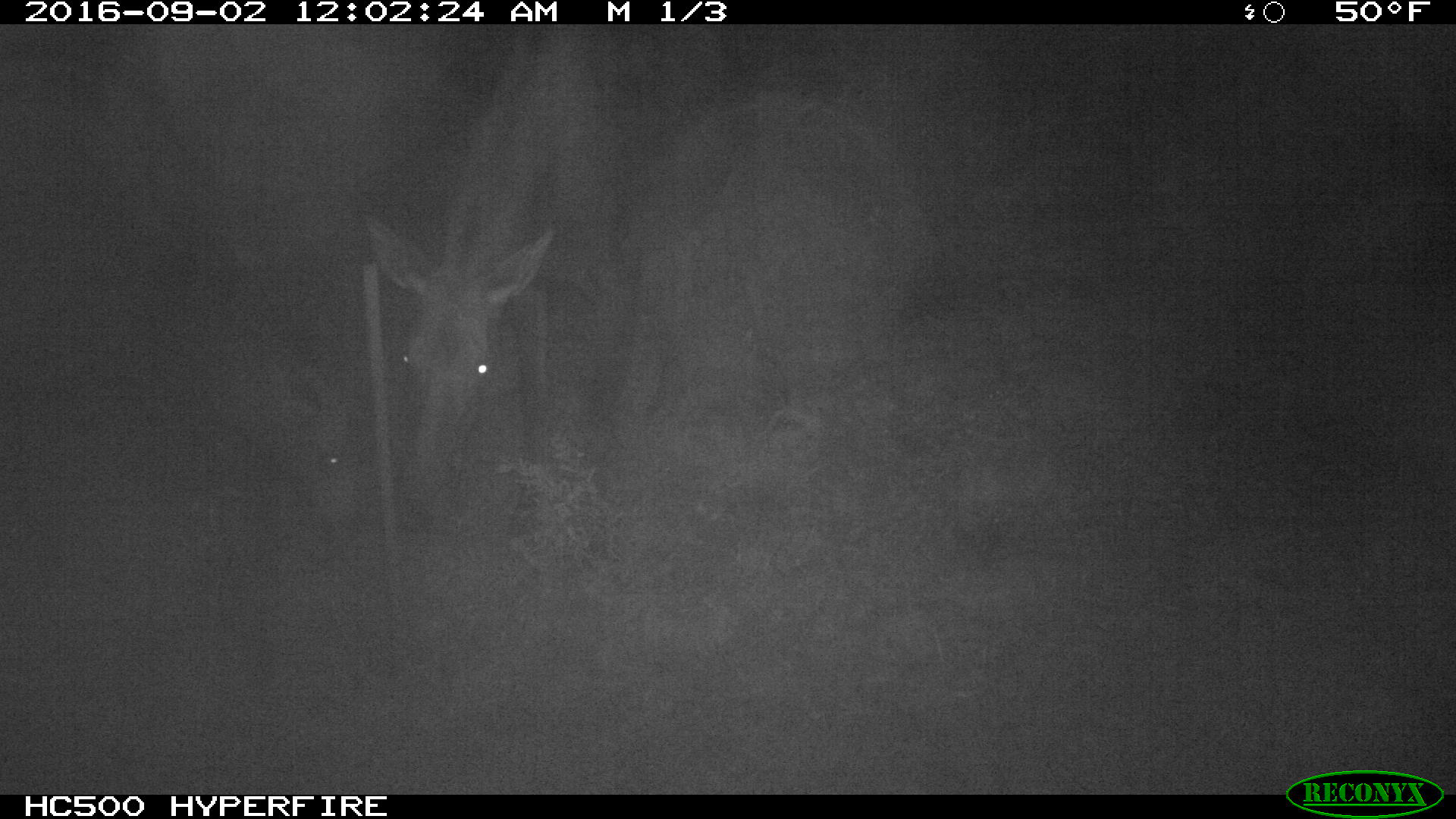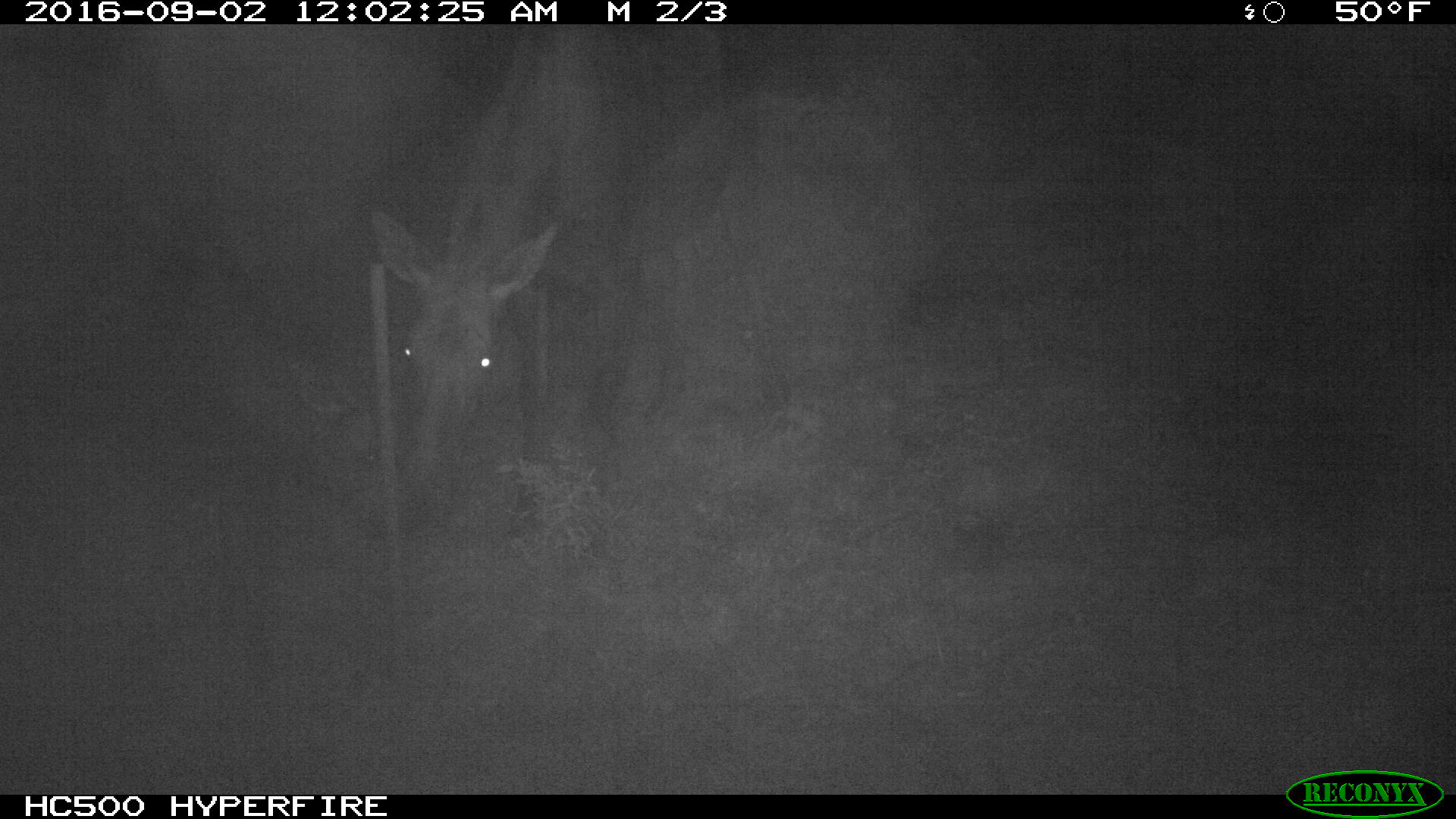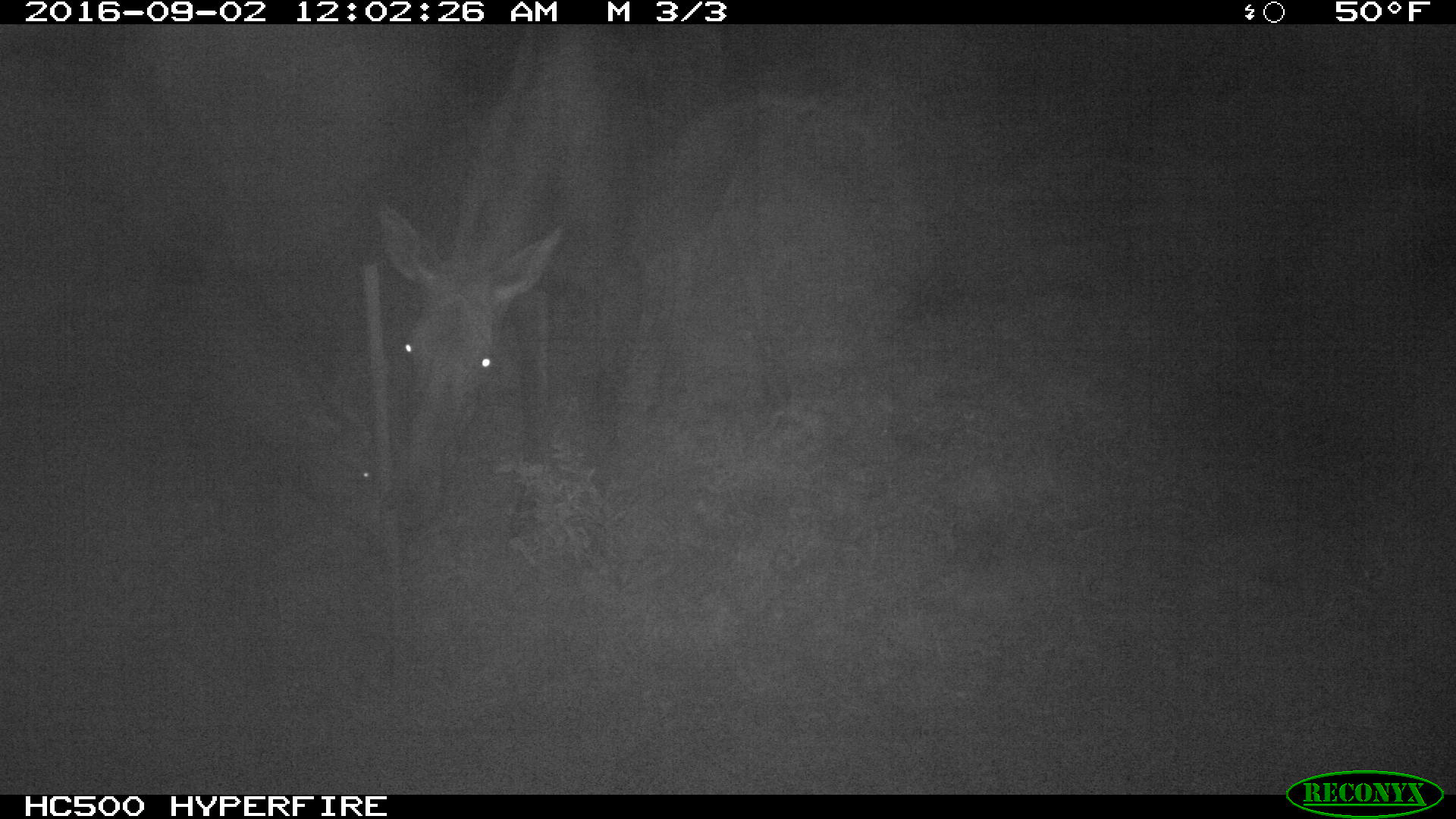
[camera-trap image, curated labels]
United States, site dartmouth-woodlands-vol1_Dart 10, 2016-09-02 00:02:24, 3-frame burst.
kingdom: Animalia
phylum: Chordata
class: Mammalia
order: Artiodactyla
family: Cervidae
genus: Alces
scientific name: Alces alces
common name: moose